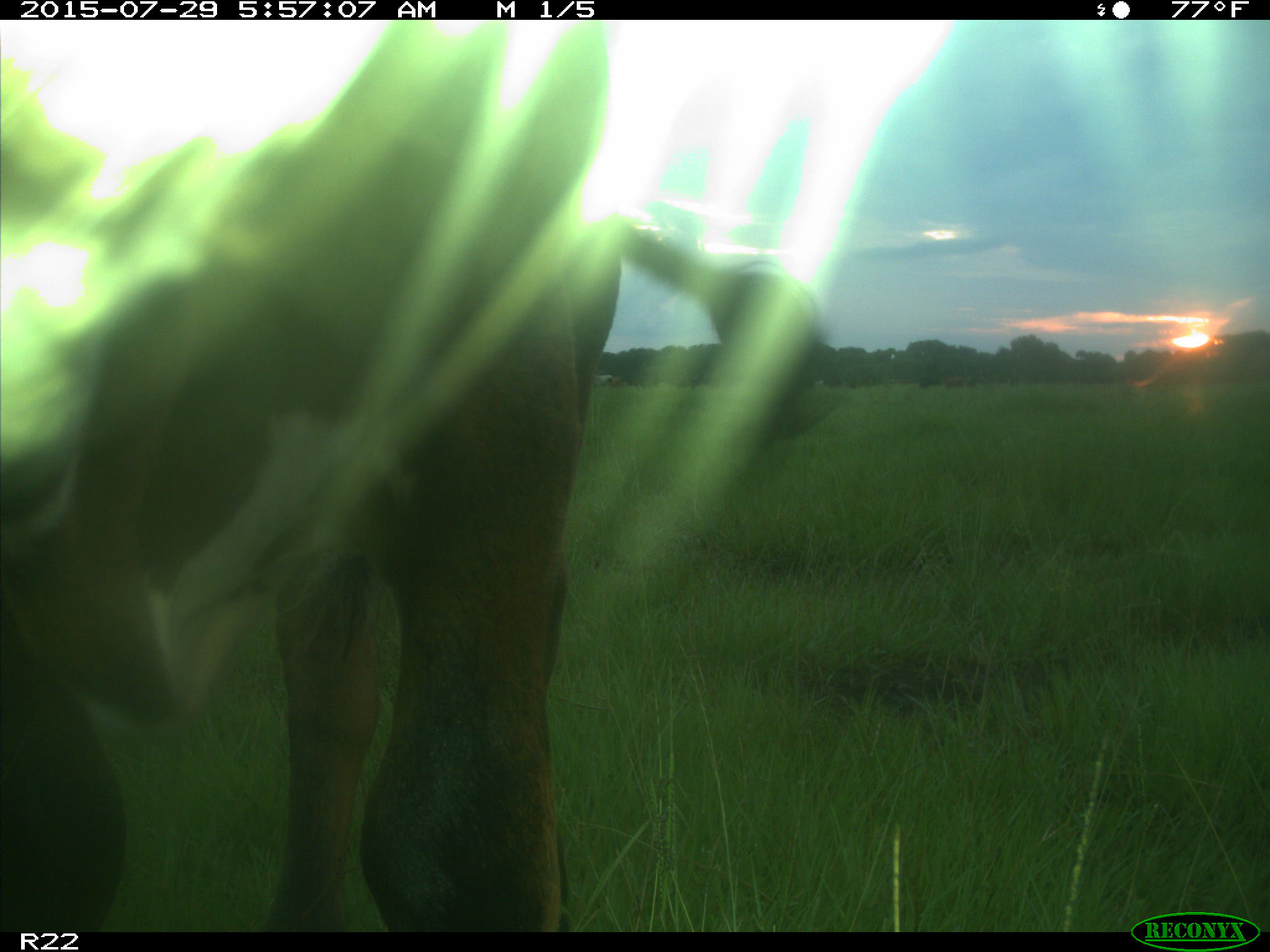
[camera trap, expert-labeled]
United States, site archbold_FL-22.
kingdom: Animalia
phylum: Chordata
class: Mammalia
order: Artiodactyla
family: Bovidae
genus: Bos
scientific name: Bos taurus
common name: domestic cow